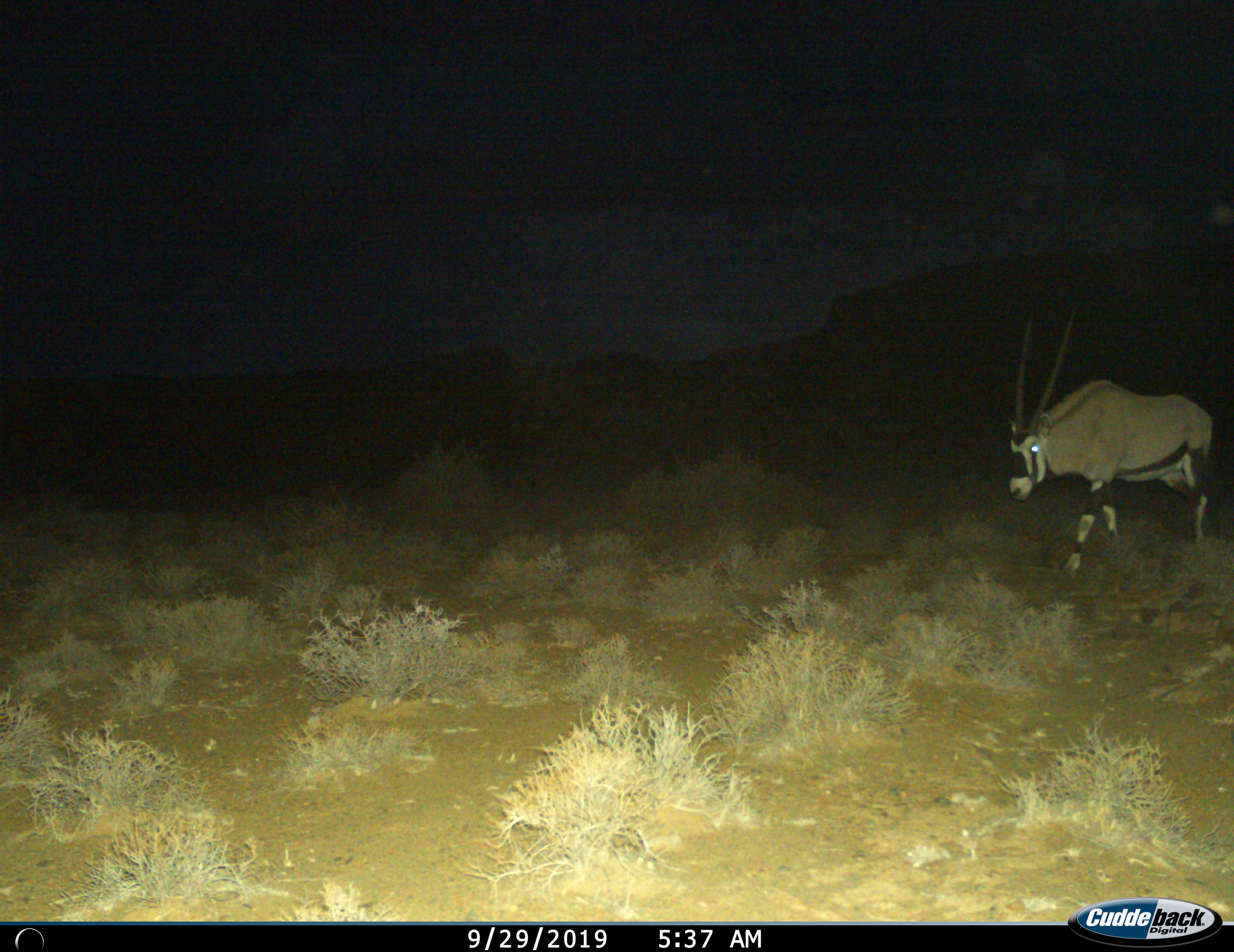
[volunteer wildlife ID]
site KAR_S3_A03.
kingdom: Animalia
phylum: Chordata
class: Mammalia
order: Artiodactyla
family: Bovidae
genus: Oryx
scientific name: Oryx gazella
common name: gemsbok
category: oryx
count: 1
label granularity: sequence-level